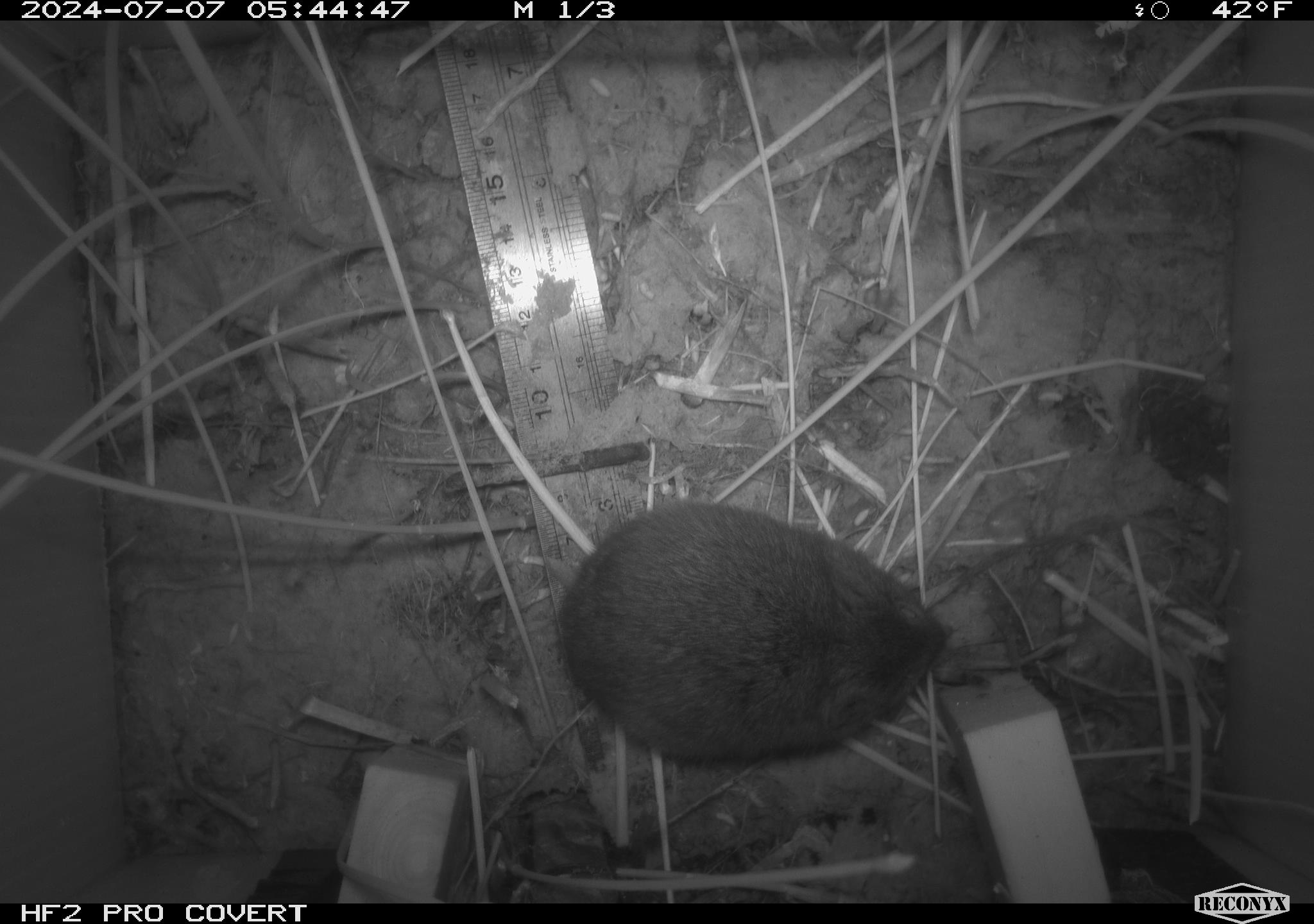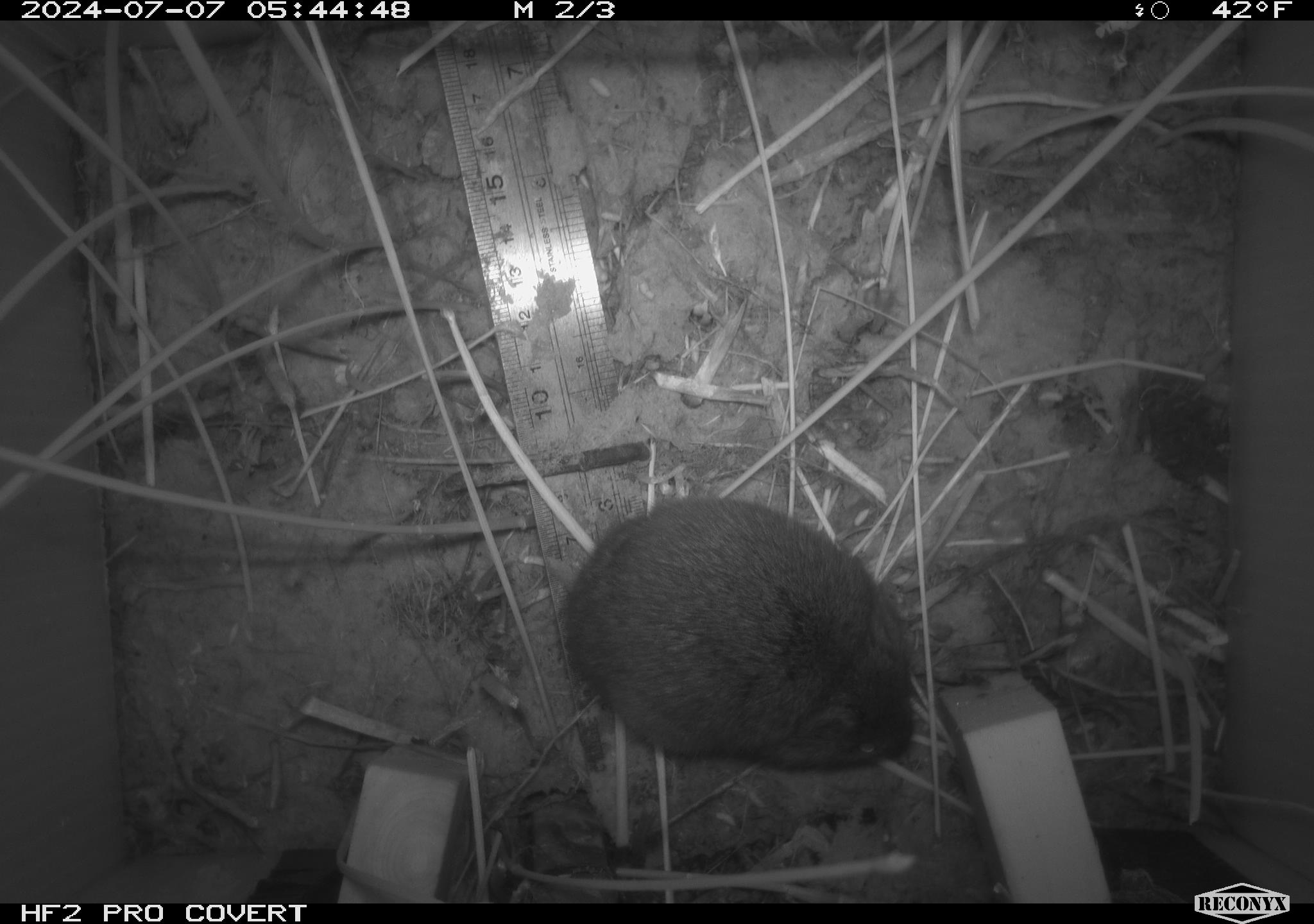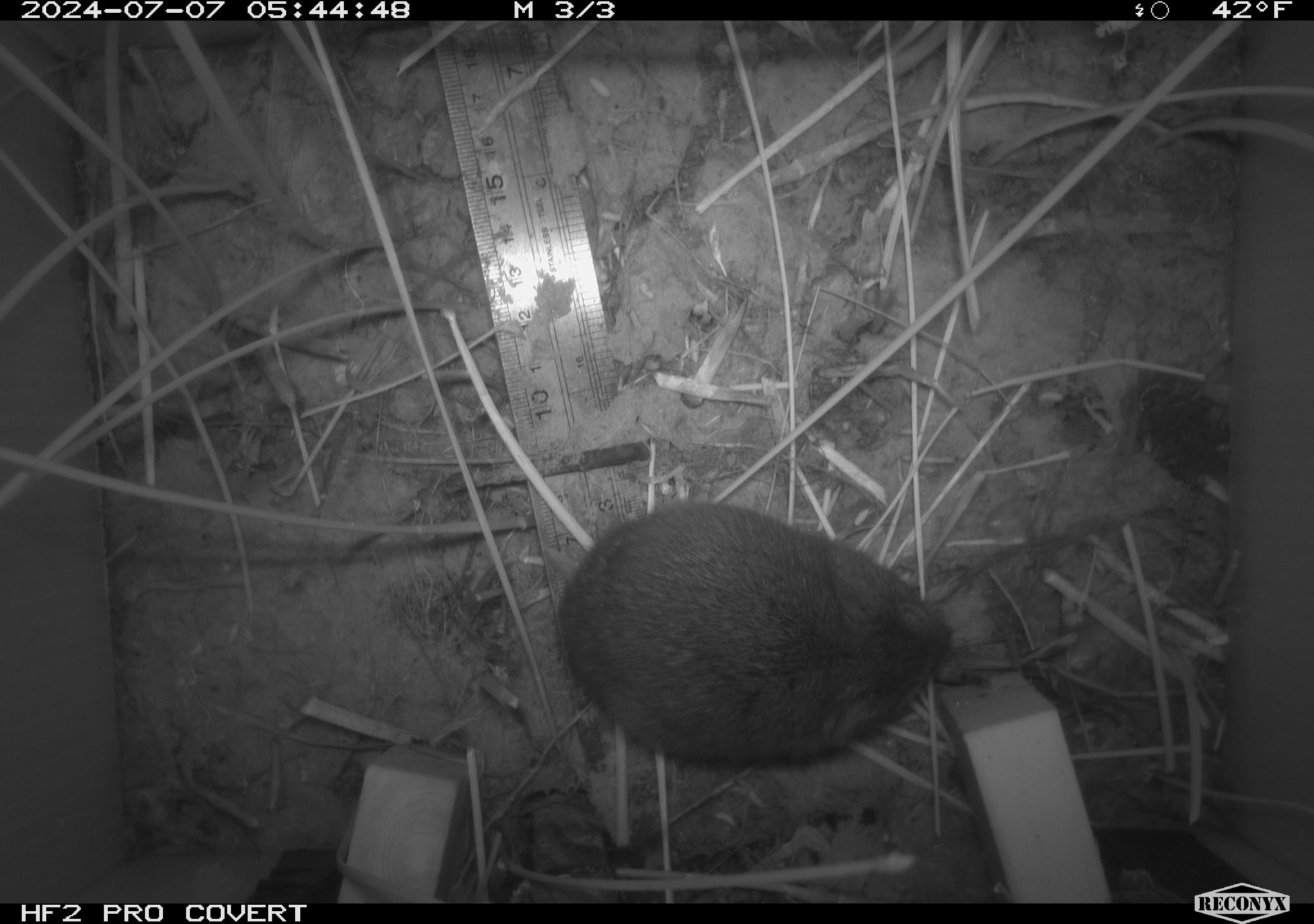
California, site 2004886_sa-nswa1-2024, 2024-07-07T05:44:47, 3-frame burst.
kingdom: Animalia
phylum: Chordata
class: Mammalia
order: Rodentia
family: Cricetidae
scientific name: Arvicolinae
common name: voles, lemmings, and muskrats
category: arvicolinae subfamily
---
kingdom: Animalia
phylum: Chordata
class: Mammalia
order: Rodentia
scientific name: Rodentia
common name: rodent